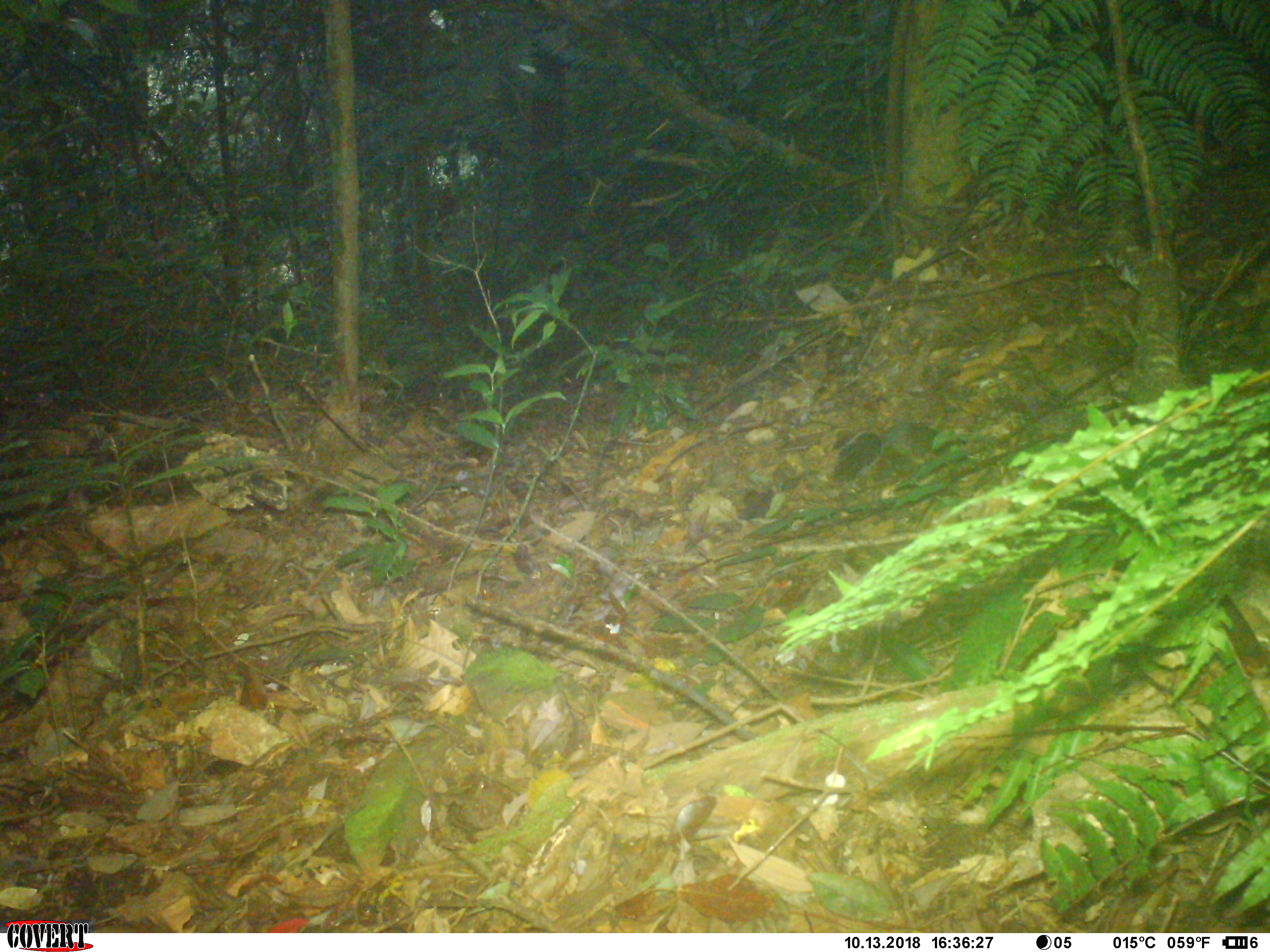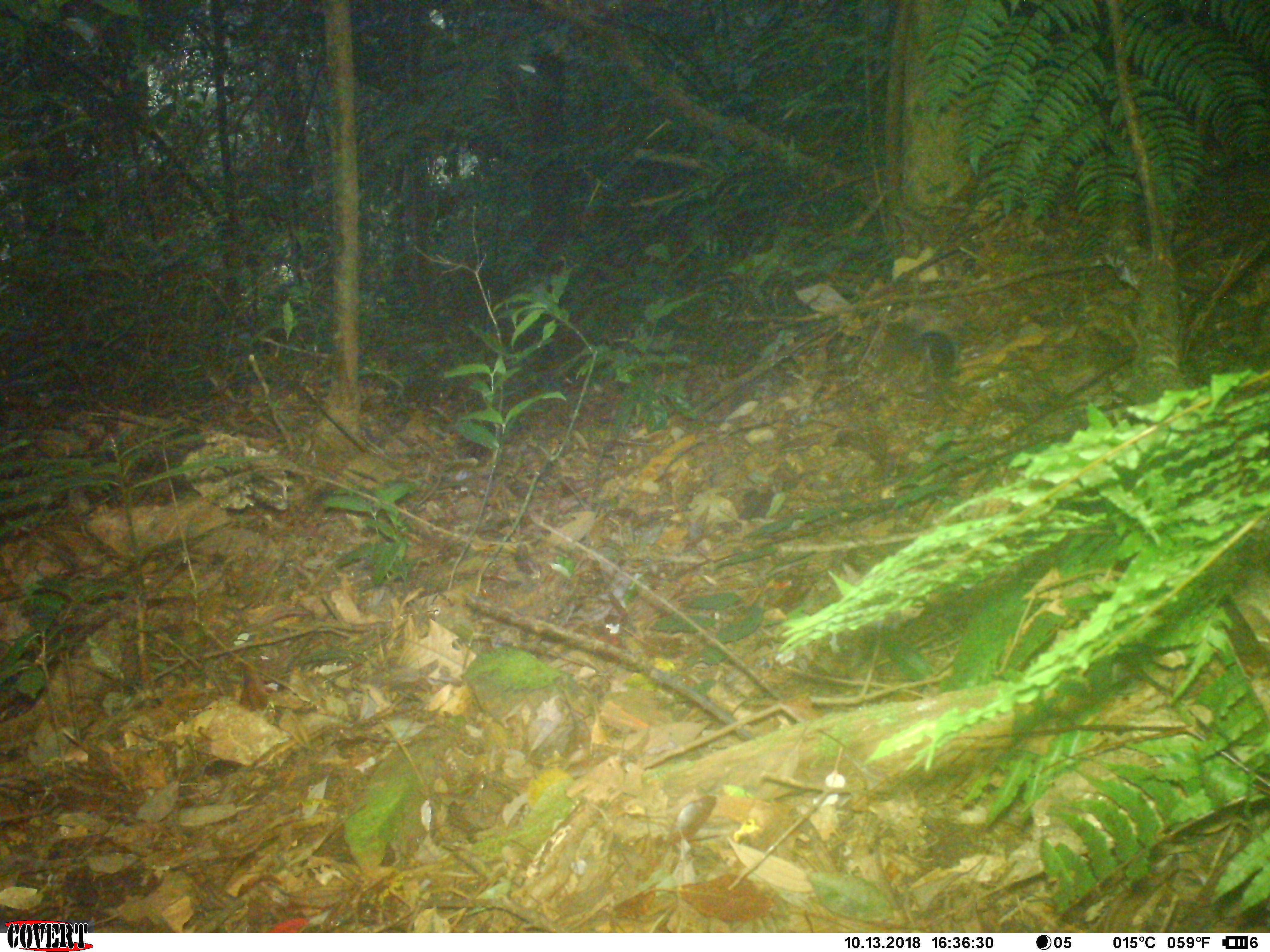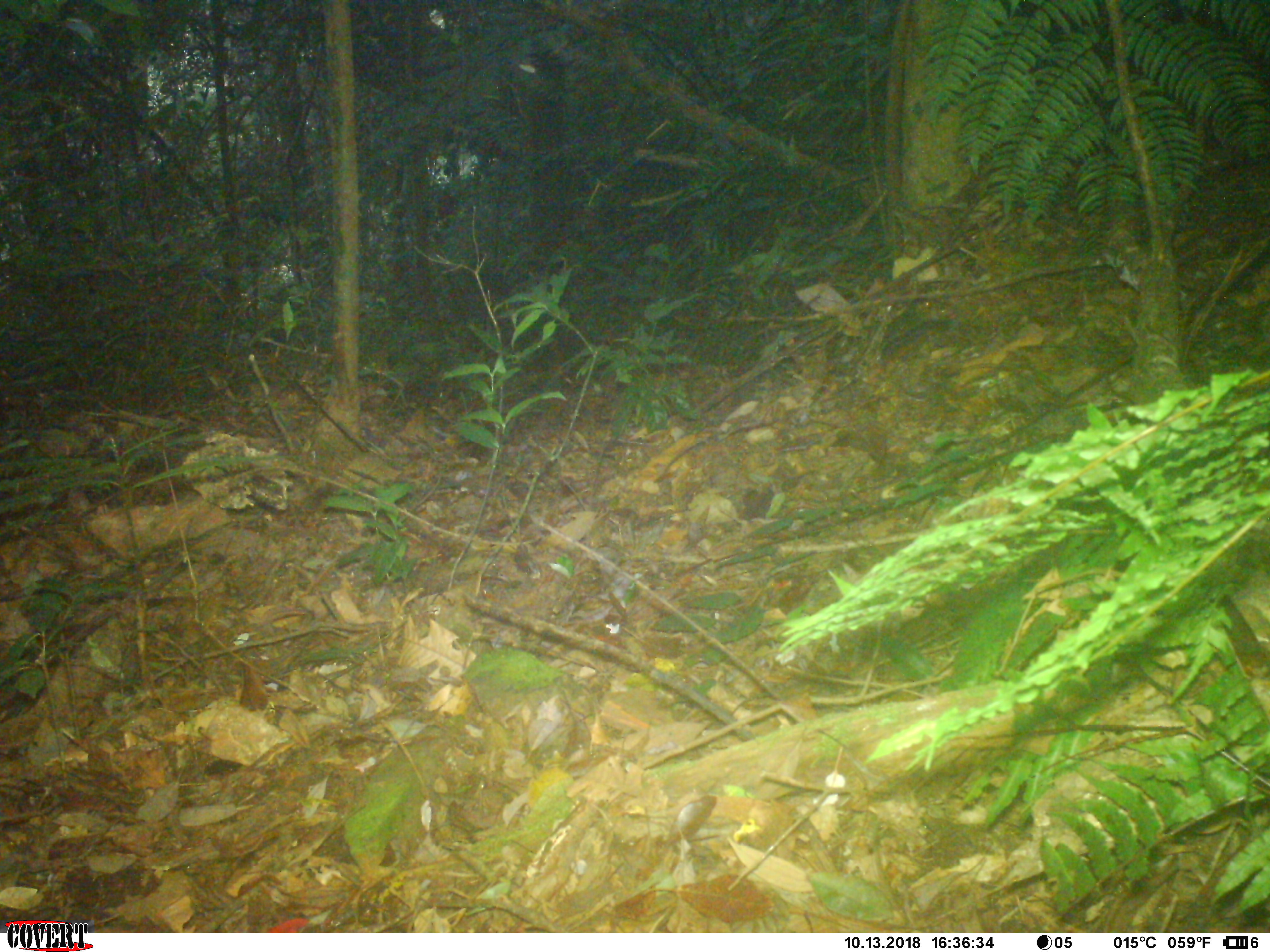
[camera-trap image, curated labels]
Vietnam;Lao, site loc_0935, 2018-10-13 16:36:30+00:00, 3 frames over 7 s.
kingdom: Animalia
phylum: Chordata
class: Mammalia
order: Rodentia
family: Sciuridae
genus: Dremomys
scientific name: Dremomys rufigenis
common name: red-cheeked squirrel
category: red cheeked squirrel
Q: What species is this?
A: Red cheeked squirrel (red-cheeked squirrel) (Dremomys rufigenis).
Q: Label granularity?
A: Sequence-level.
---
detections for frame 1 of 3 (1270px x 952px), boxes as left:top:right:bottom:
red cheeked squirrel: 826:418:942:483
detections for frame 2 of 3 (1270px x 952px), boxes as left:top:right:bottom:
red cheeked squirrel: 920:320:999:379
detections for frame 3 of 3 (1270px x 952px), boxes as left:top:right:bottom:
red cheeked squirrel: 878:297:949:360